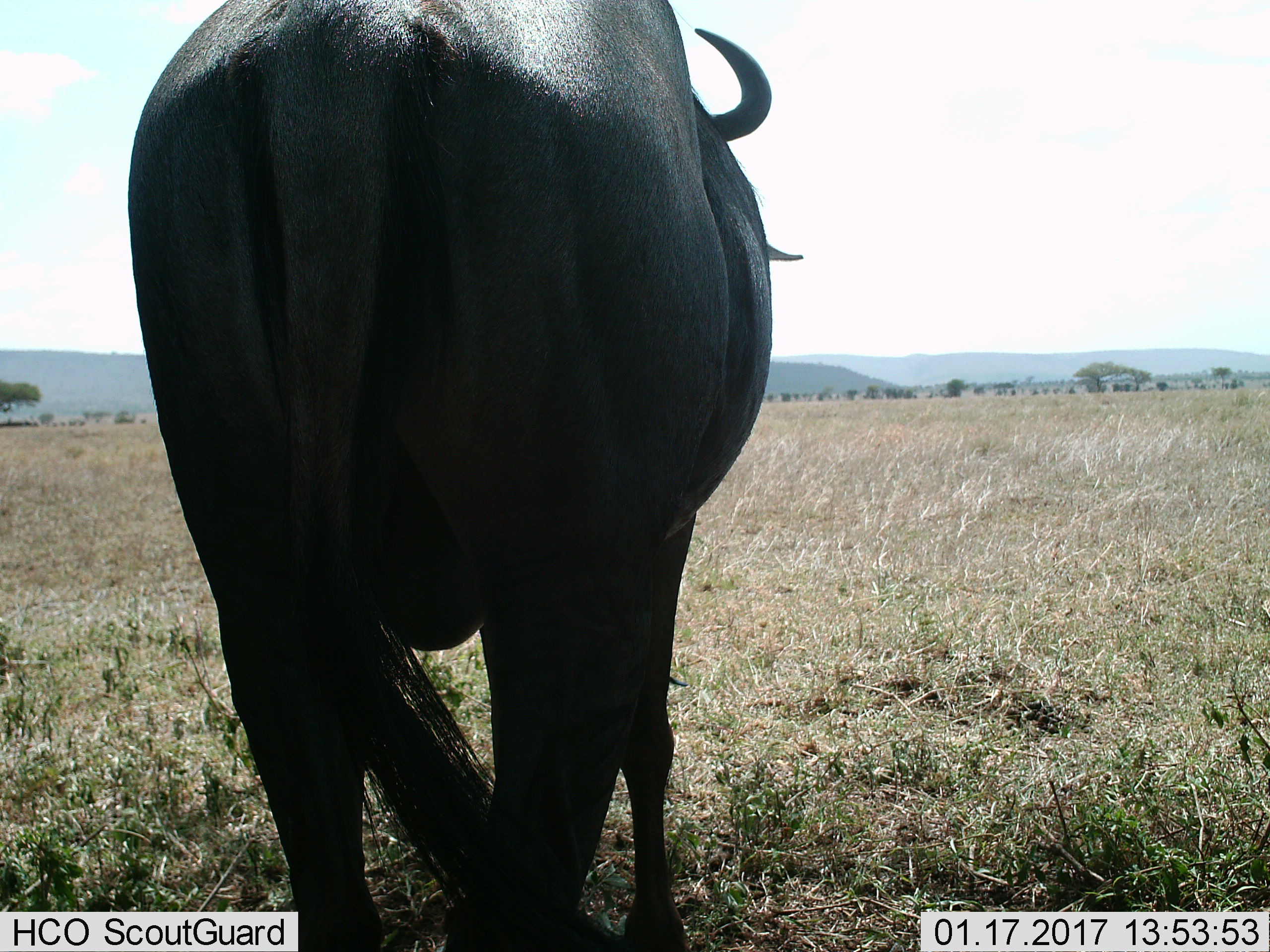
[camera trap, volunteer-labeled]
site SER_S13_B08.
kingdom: Animalia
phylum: Chordata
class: Mammalia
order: Artiodactyla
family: Bovidae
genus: Connochaetes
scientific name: Connochaetes taurinus taurinus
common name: blue wildebeest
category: wildebeestblue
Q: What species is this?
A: Wildebeestblue (blue wildebeest) (Connochaetes taurinus taurinus).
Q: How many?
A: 1.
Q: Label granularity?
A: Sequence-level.